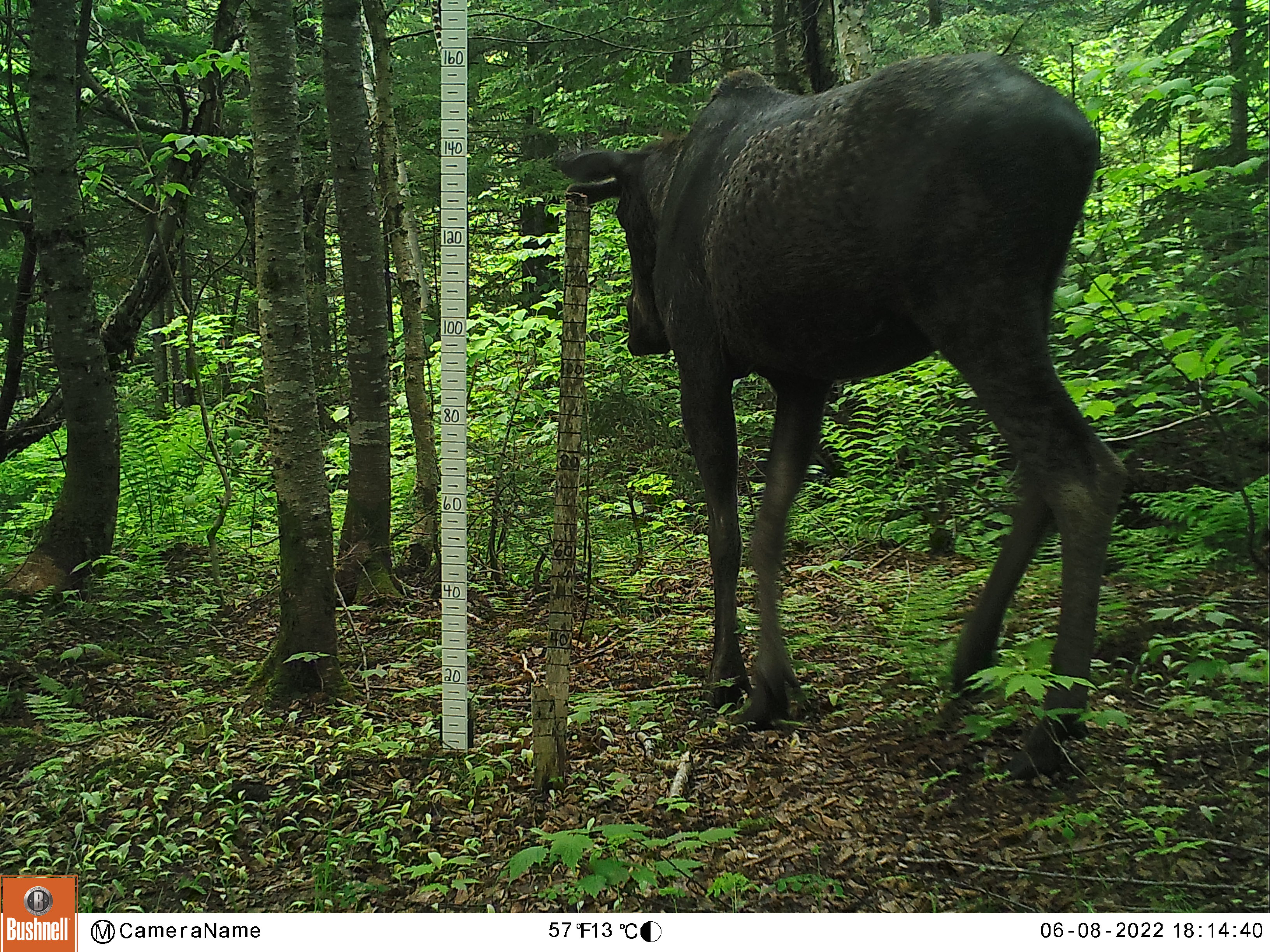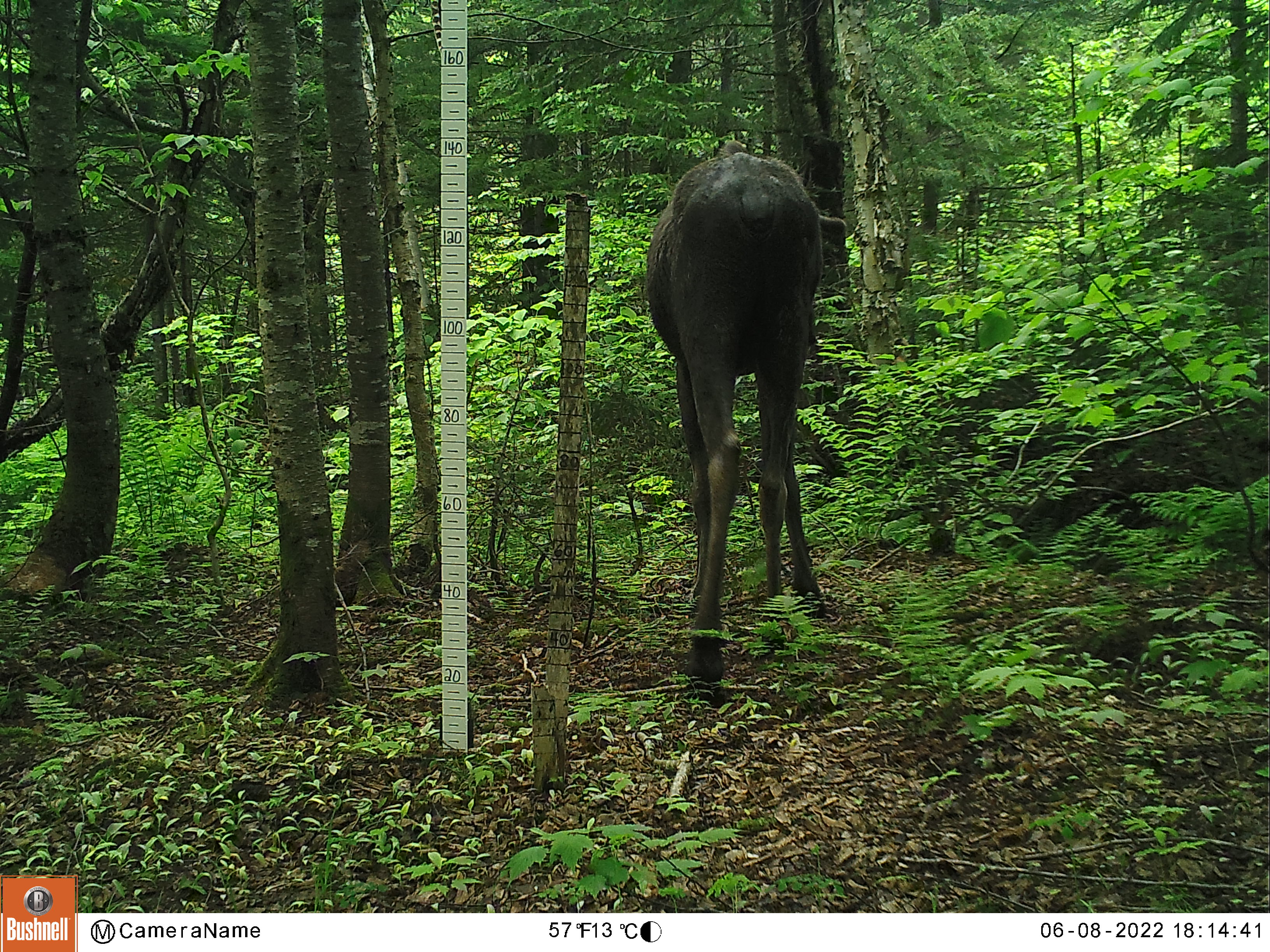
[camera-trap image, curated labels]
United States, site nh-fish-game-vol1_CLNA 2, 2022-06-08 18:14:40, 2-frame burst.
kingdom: Animalia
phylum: Chordata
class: Mammalia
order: Artiodactyla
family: Cervidae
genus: Alces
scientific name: Alces alces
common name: moose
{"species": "moose (Alces alces)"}